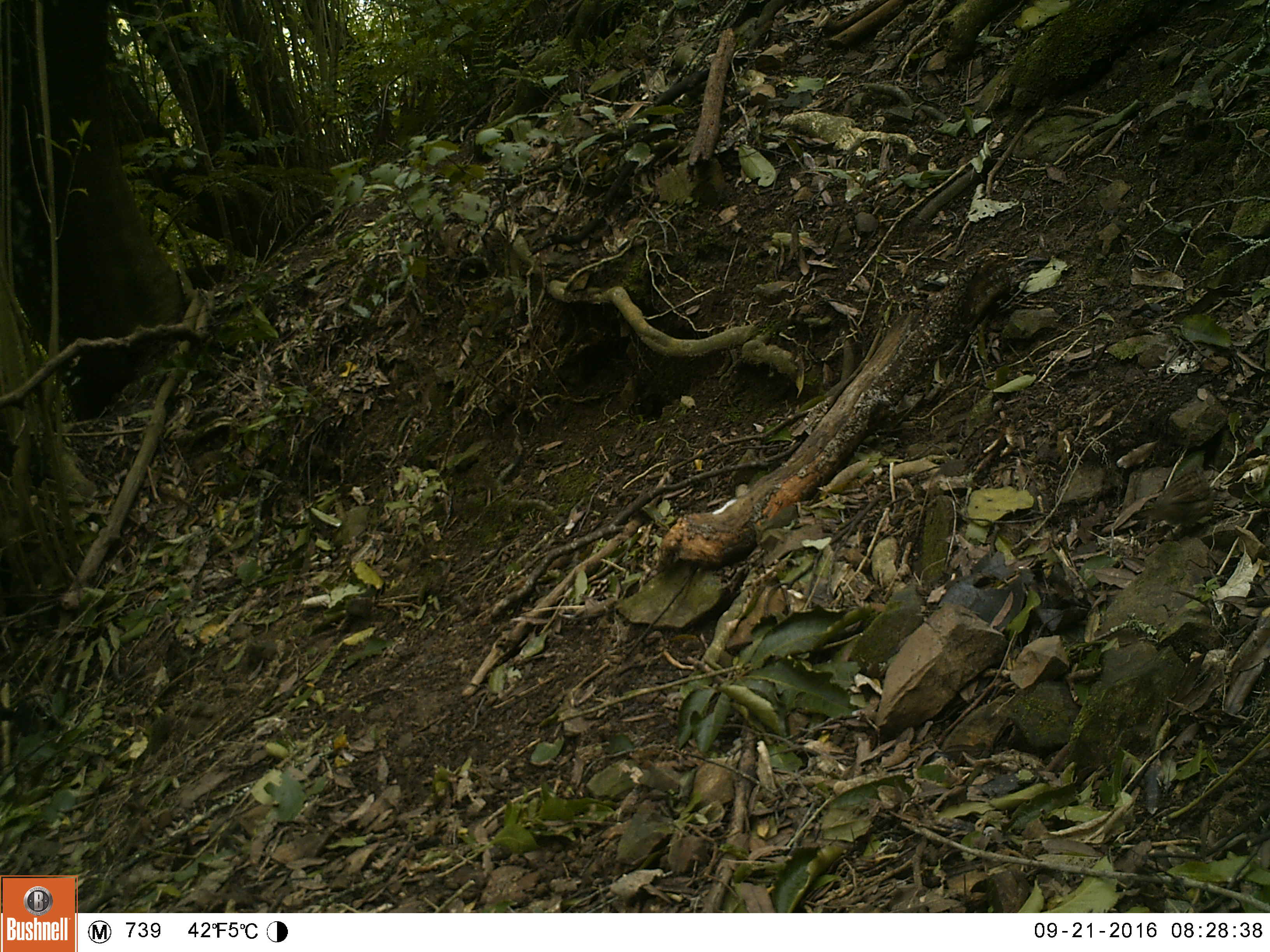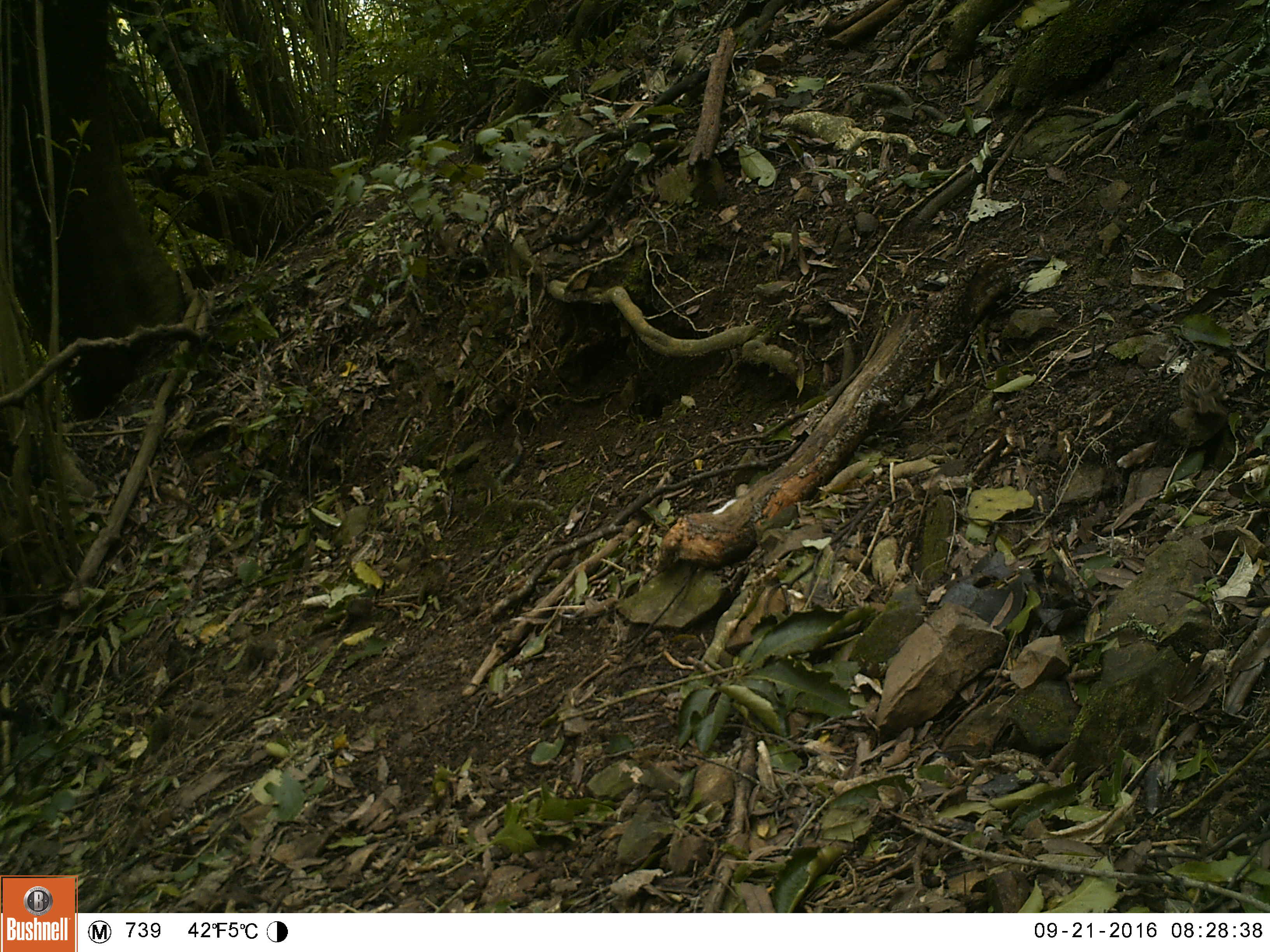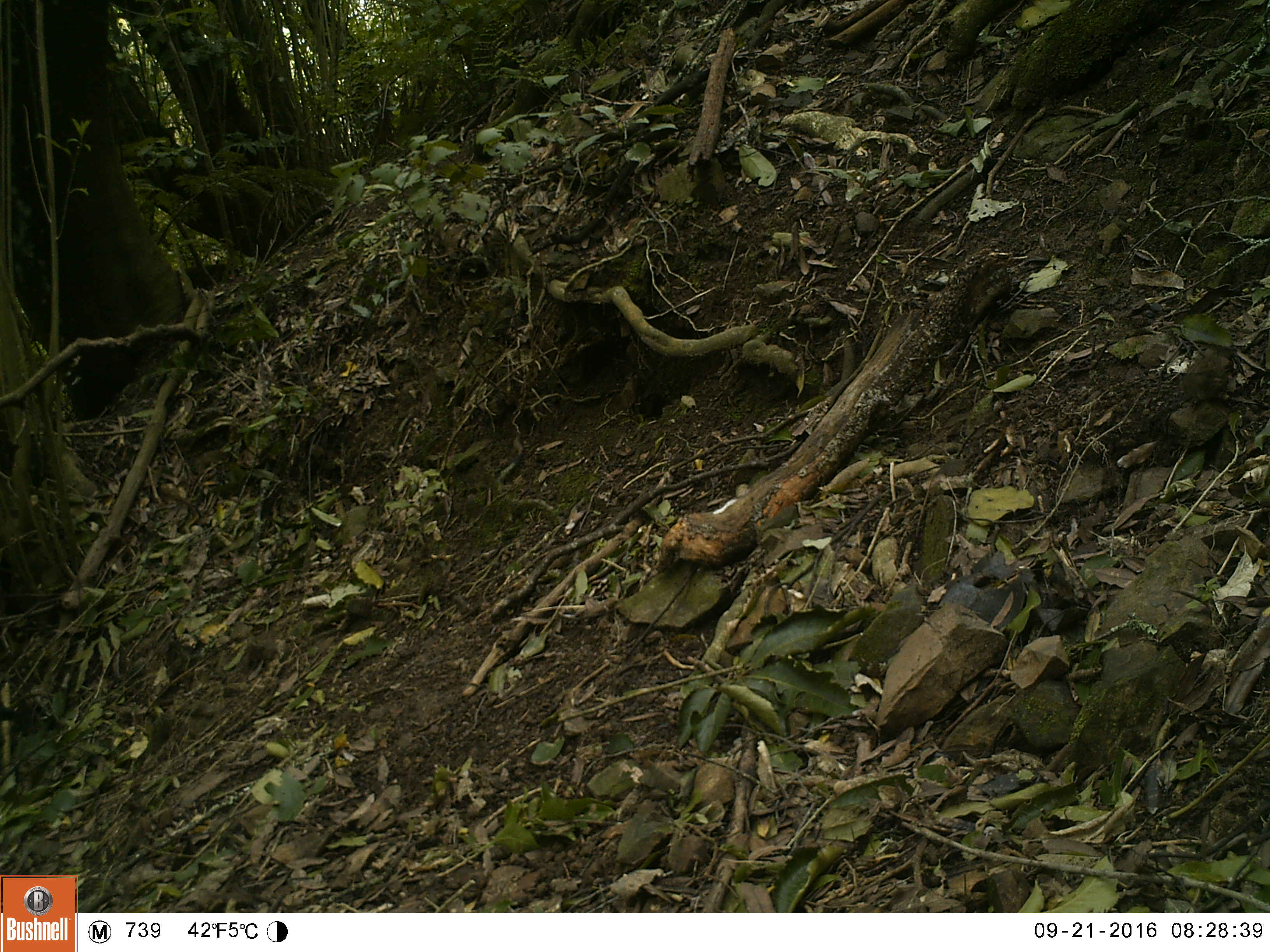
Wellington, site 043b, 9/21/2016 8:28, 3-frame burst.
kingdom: Animalia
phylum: Chordata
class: Aves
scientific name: Aves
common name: bird